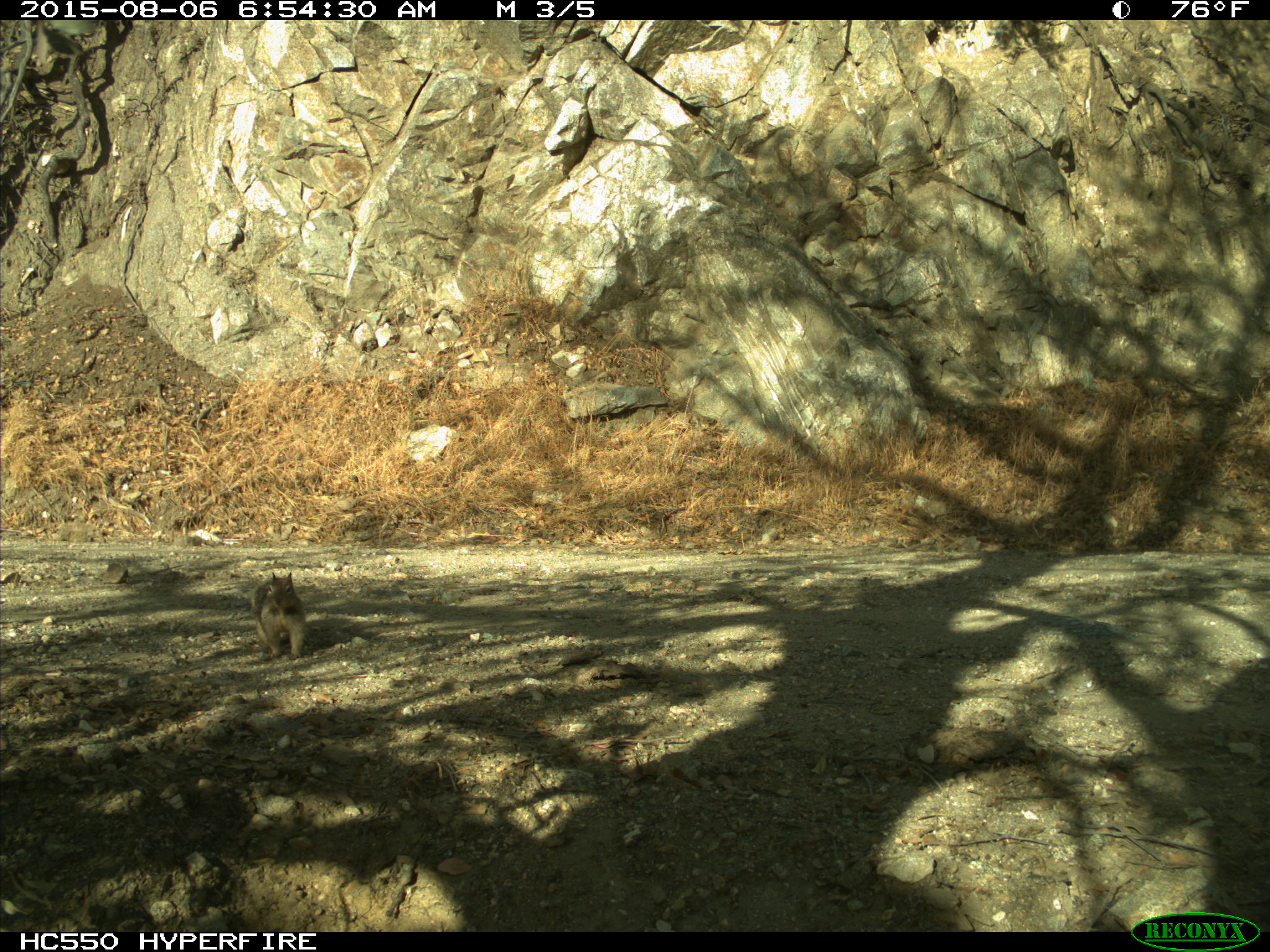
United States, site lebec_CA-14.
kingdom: Animalia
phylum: Chordata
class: Mammalia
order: Rodentia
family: Sciuridae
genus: Otospermophilus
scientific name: Otospermophilus beecheyi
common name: california ground squirrel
Otospermophilus beecheyi (california ground squirrel).